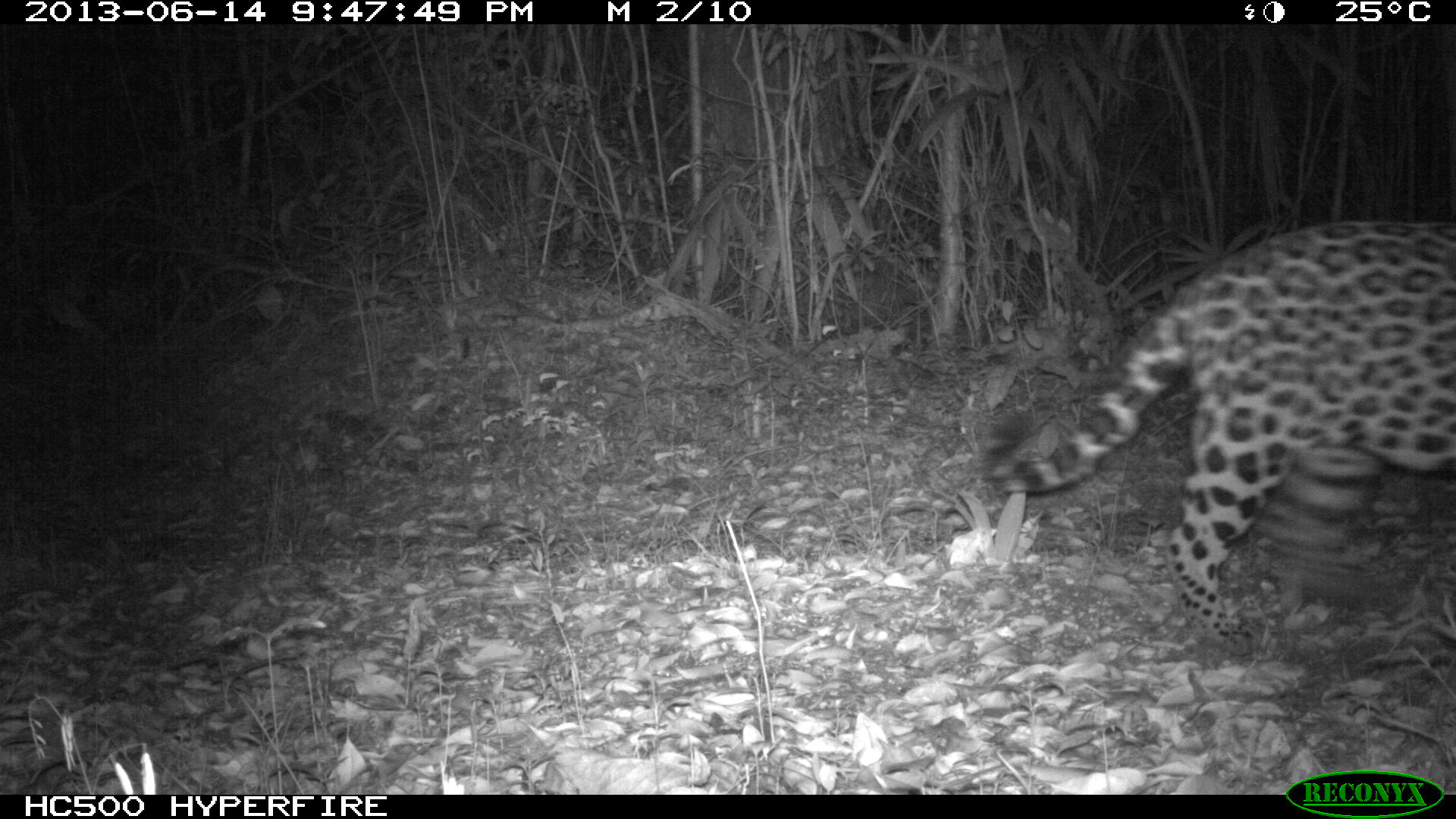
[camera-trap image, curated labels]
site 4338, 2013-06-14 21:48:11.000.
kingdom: Animalia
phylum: Chordata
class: Mammalia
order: Carnivora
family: Felidae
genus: Panthera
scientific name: Panthera onca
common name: jaguar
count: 1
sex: female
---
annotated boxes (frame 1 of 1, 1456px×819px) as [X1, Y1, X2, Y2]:
panthera onca: [978, 218, 1456, 653]